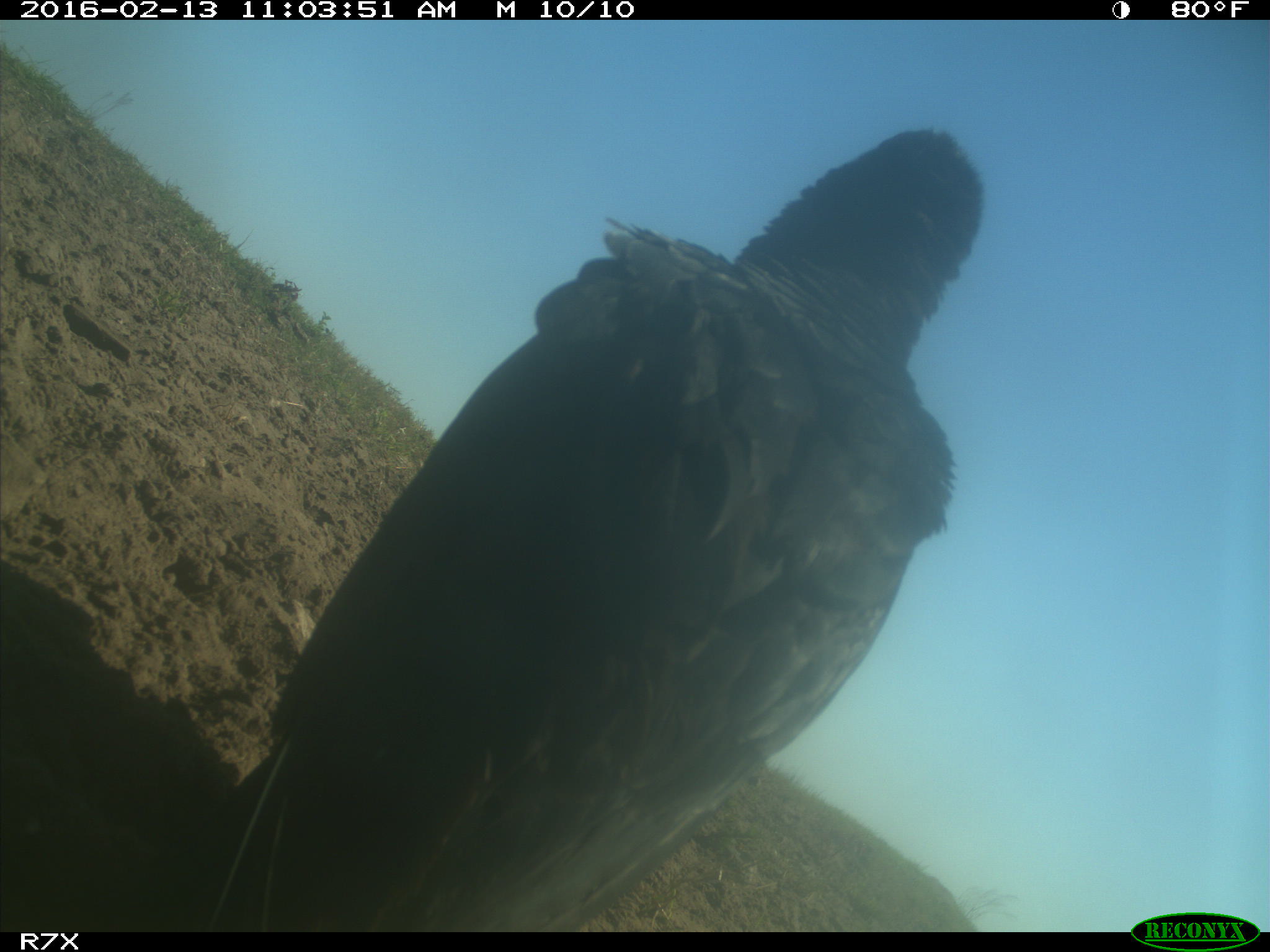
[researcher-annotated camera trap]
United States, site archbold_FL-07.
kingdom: Animalia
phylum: Chordata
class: Aves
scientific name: Aves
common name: birds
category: unidentified bird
Unidentified bird (birds) (Aves).